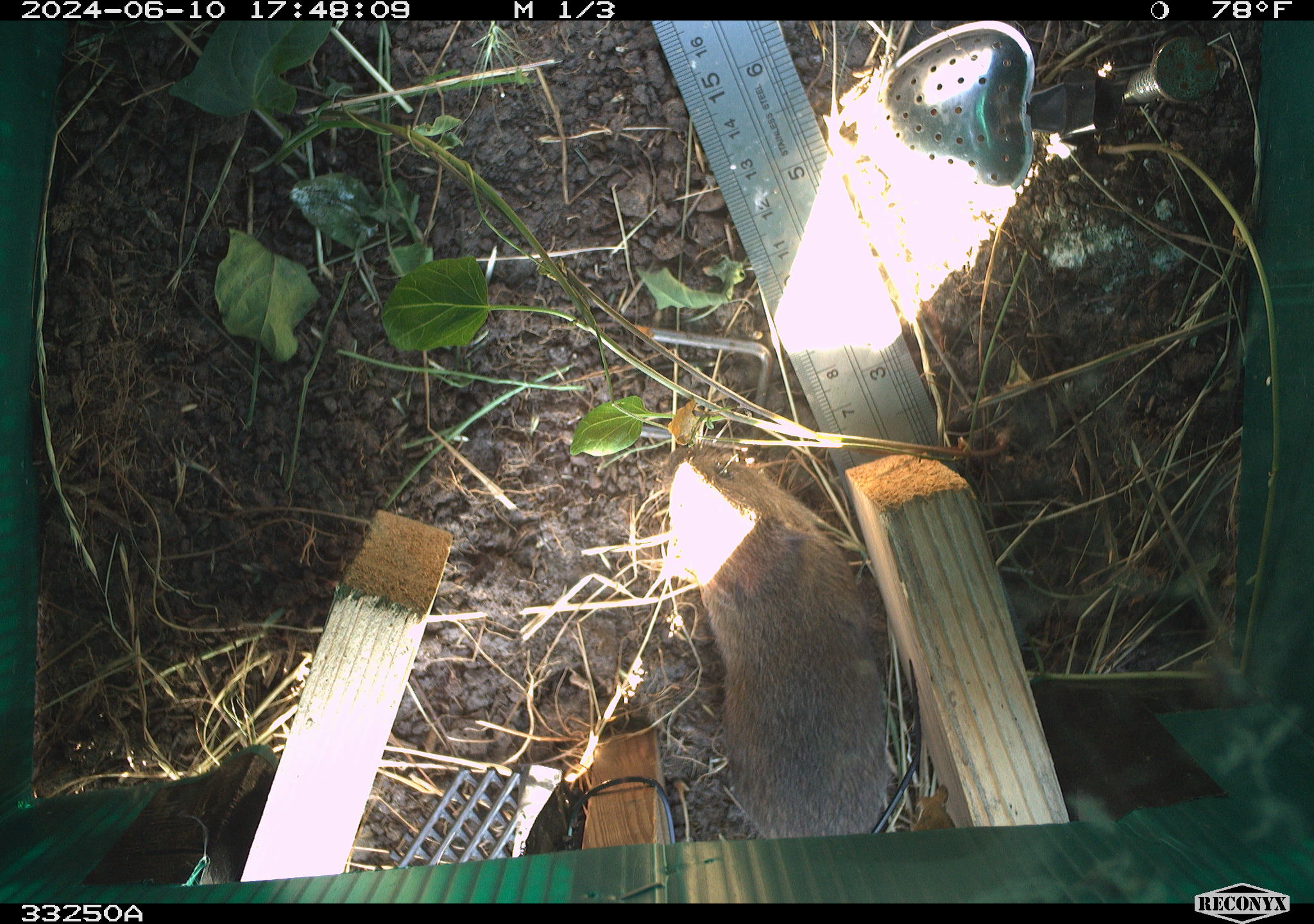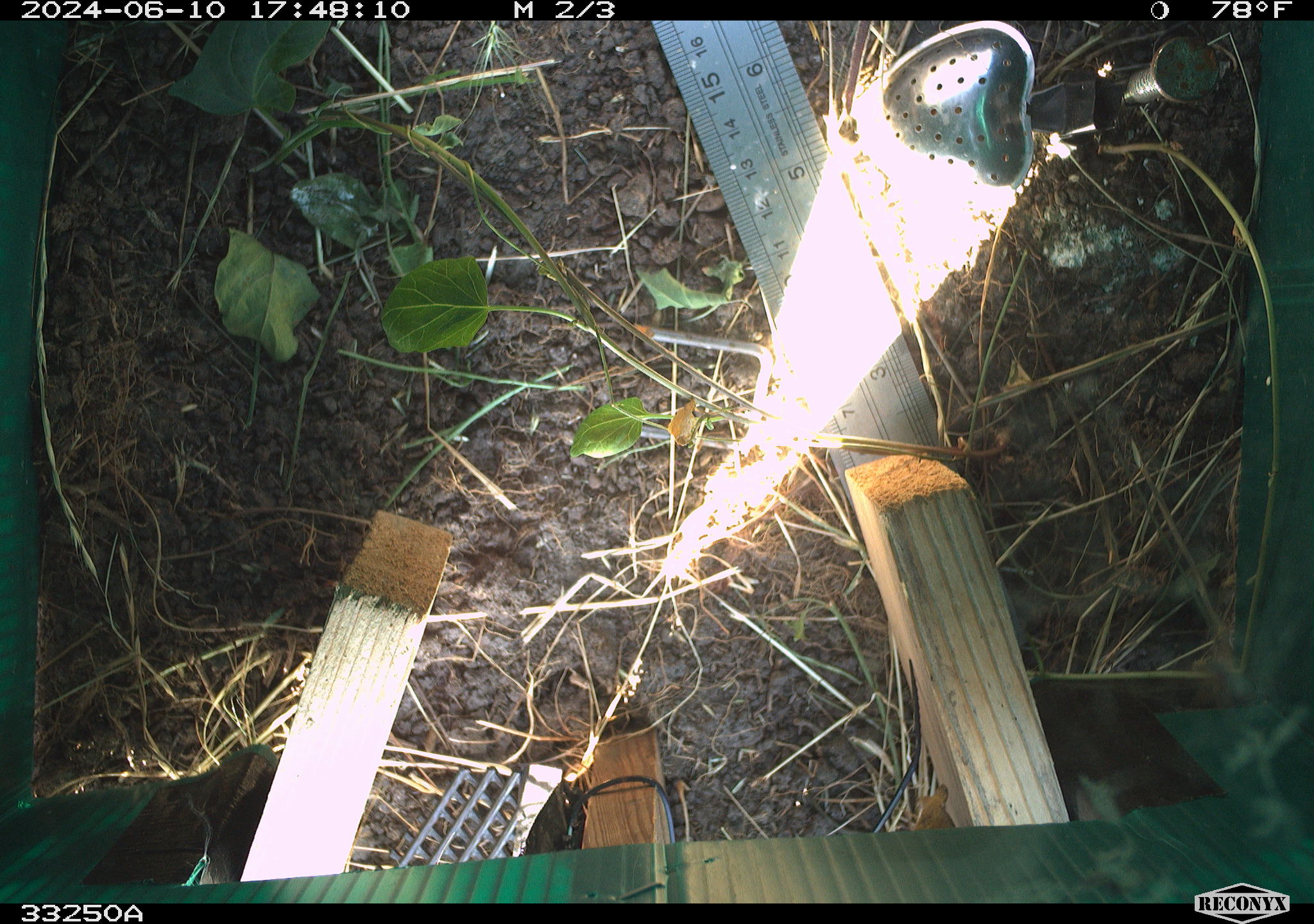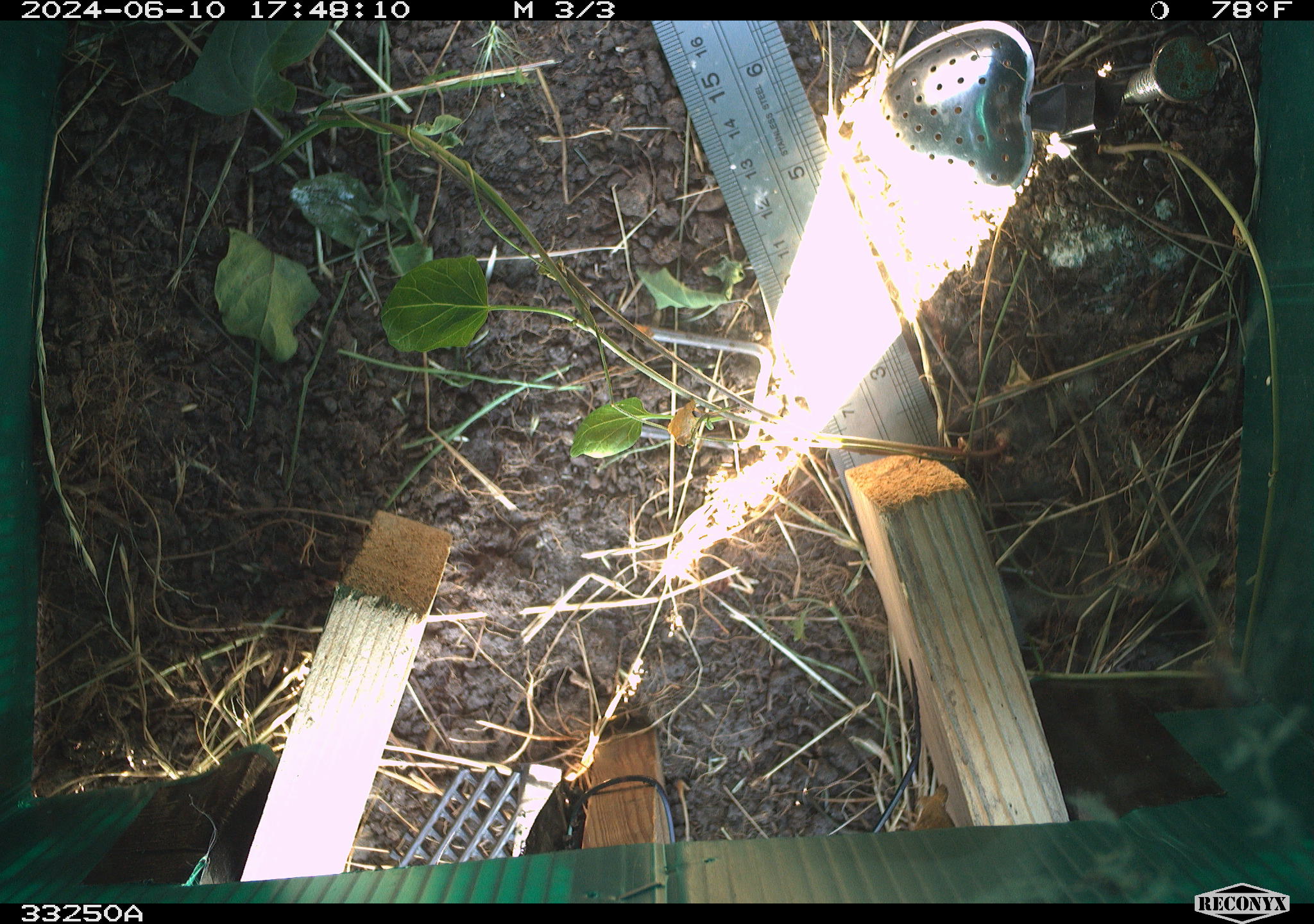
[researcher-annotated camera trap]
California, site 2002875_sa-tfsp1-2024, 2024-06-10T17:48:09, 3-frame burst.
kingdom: Animalia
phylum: Chordata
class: Mammalia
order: Rodentia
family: Cricetidae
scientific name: Arvicolinae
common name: voles, lemmings, and muskrats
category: arvicolinae subfamily